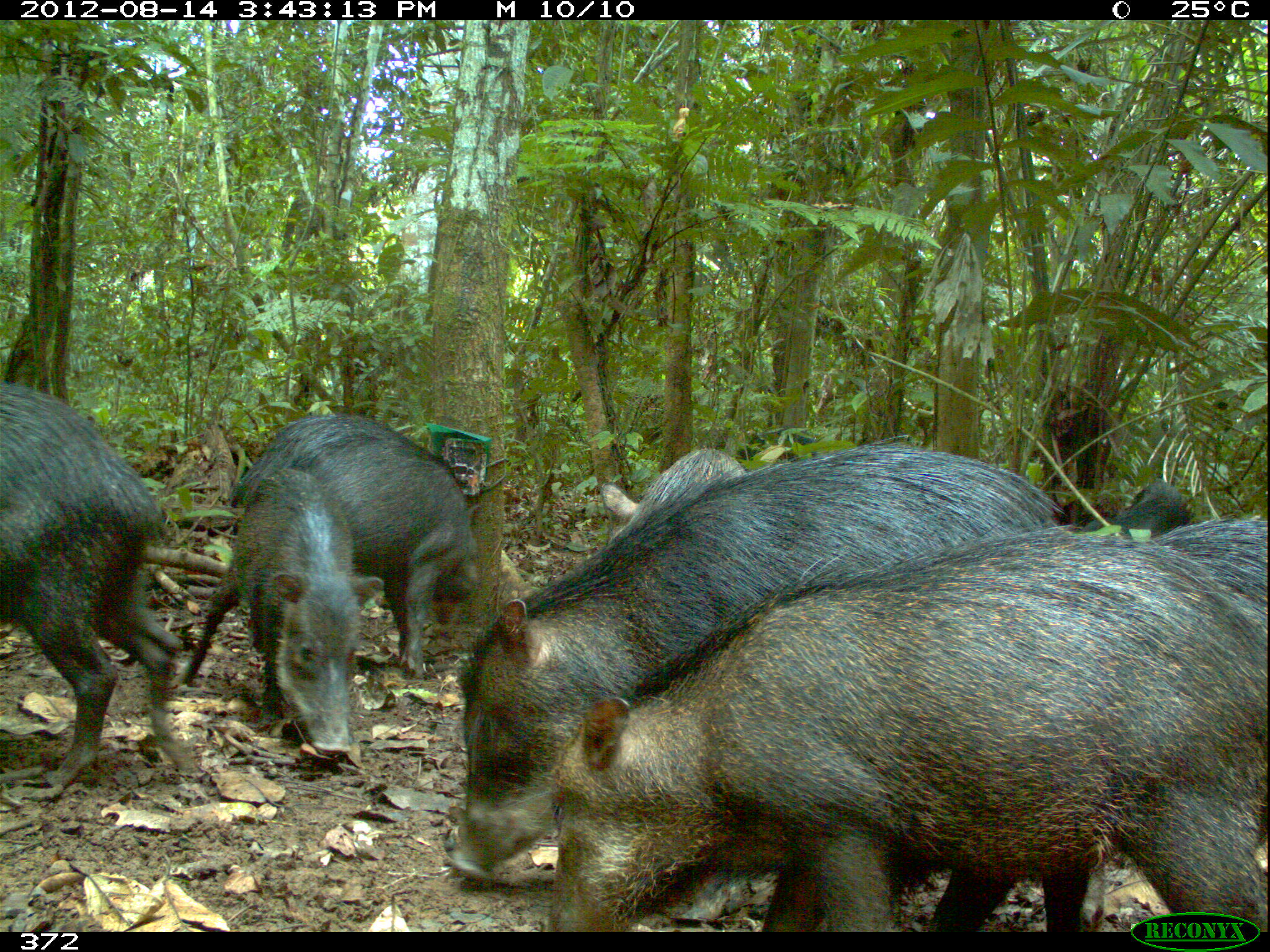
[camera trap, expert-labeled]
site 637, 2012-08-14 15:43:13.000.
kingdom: Animalia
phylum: Chordata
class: Mammalia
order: Artiodactyla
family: Tayassuidae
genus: Tayassu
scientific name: Tayassu pecari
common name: white-lipped peccary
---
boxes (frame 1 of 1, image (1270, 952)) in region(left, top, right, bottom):
tayassu pecari: region(442, 436, 1119, 928); region(542, 517, 1270, 930); region(231, 410, 481, 758); region(0, 378, 204, 788); region(169, 463, 384, 765); region(595, 441, 748, 555); region(1152, 515, 1270, 615); region(1067, 478, 1195, 546)